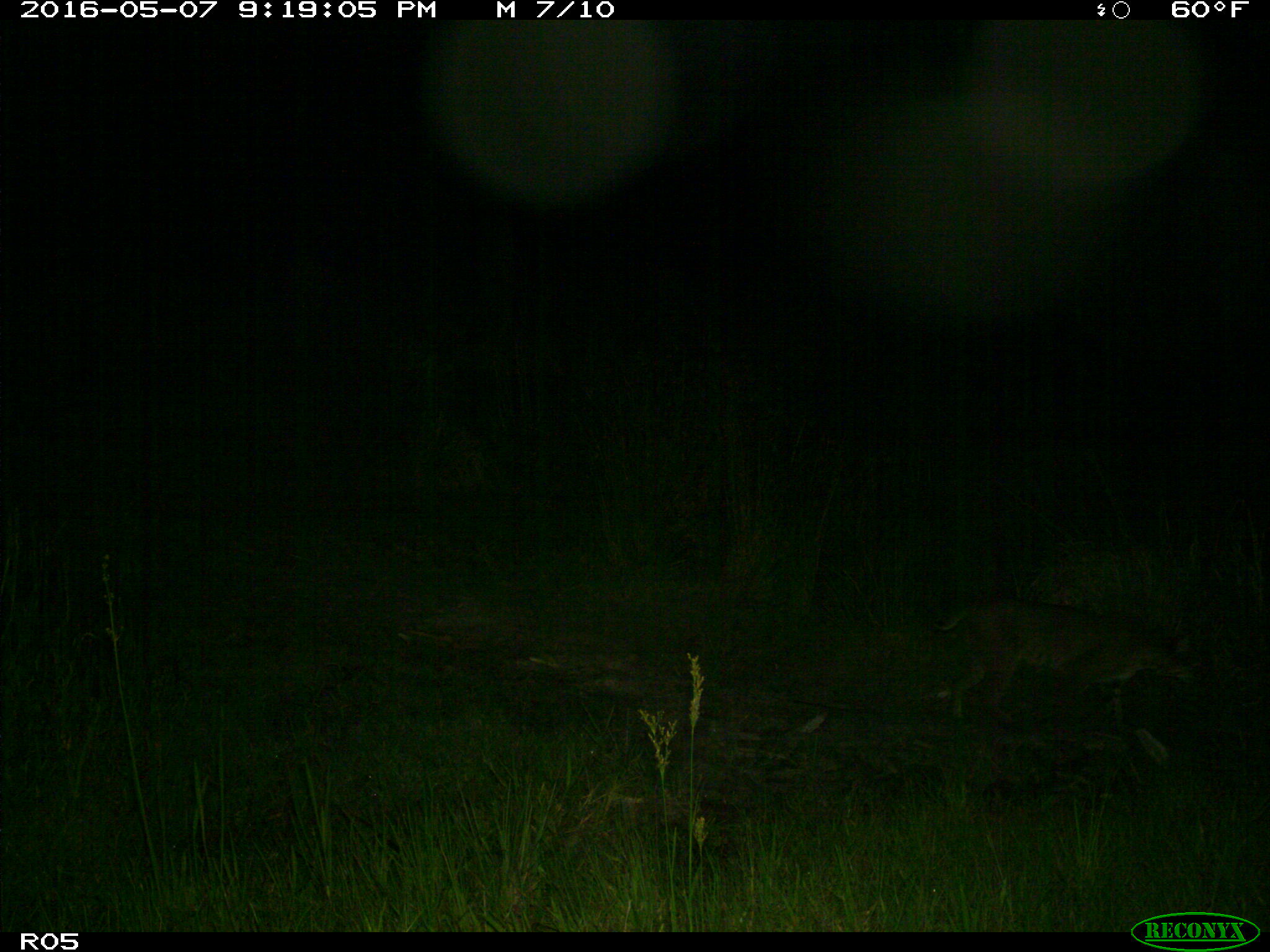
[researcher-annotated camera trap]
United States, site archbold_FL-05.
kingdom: Animalia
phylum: Chordata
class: Mammalia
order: Carnivora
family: Felidae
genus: Lynx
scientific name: Lynx rufus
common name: bobcat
Lynx rufus (bobcat).